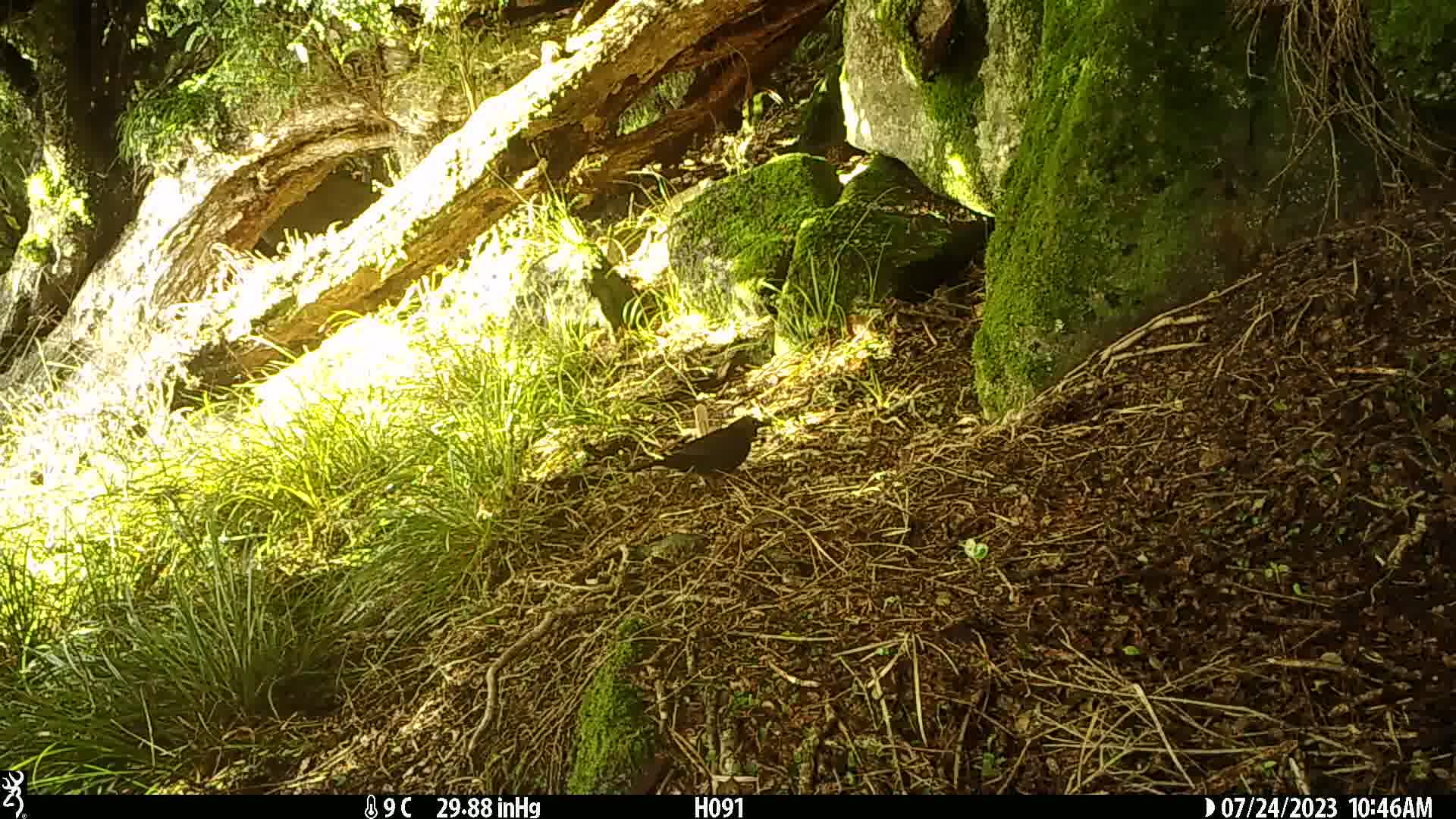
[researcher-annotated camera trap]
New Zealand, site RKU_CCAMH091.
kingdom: Animalia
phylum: Chordata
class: Aves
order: Passeriformes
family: Turdidae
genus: Turdus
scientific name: Turdus merula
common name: eurasian blackbird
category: blackbird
Blackbird (eurasian blackbird) (Turdus merula).